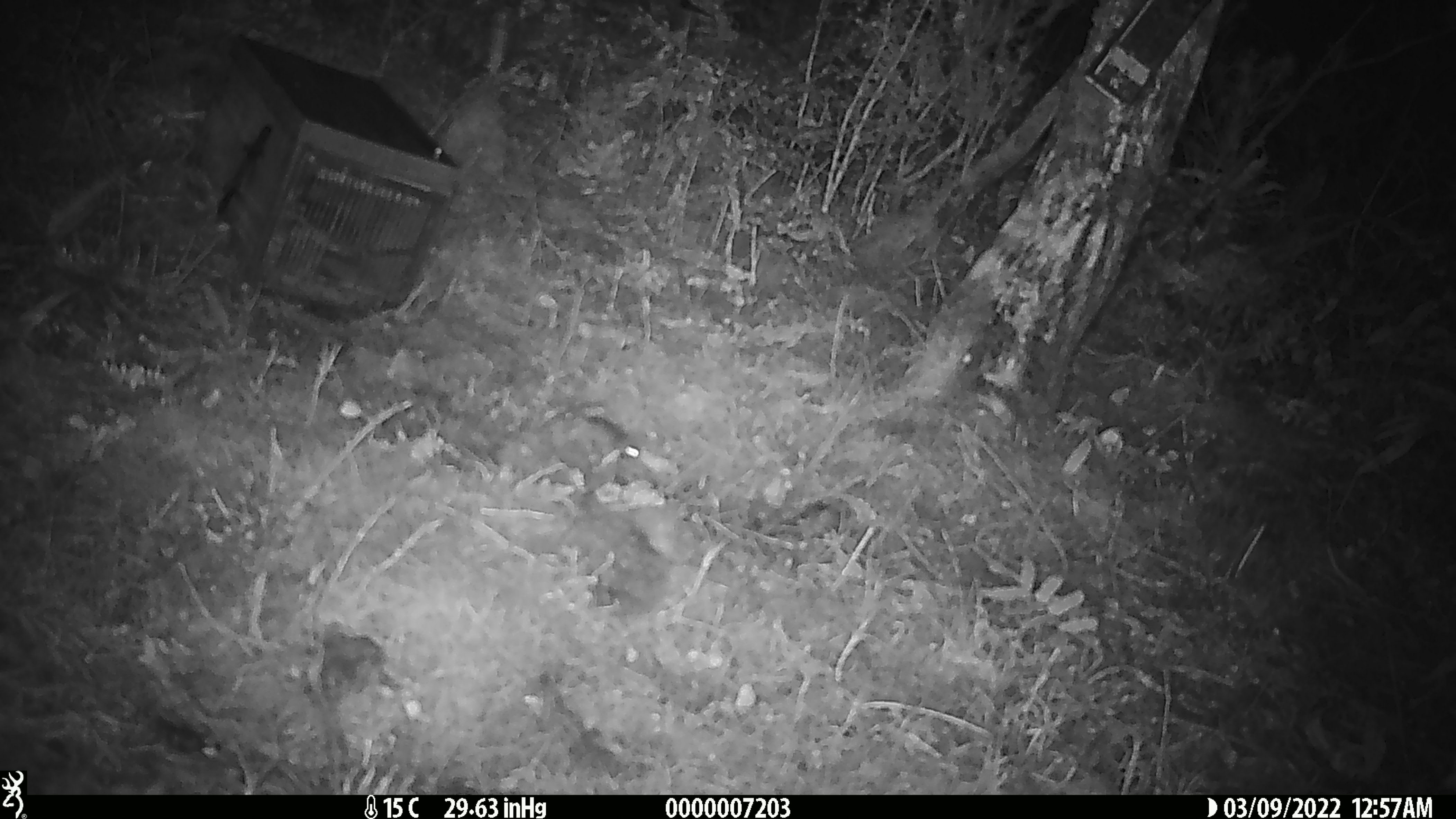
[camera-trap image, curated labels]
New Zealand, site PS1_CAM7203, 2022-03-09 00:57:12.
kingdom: Animalia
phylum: Chordata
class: Mammalia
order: Rodentia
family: Muridae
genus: Mus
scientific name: Mus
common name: mouse